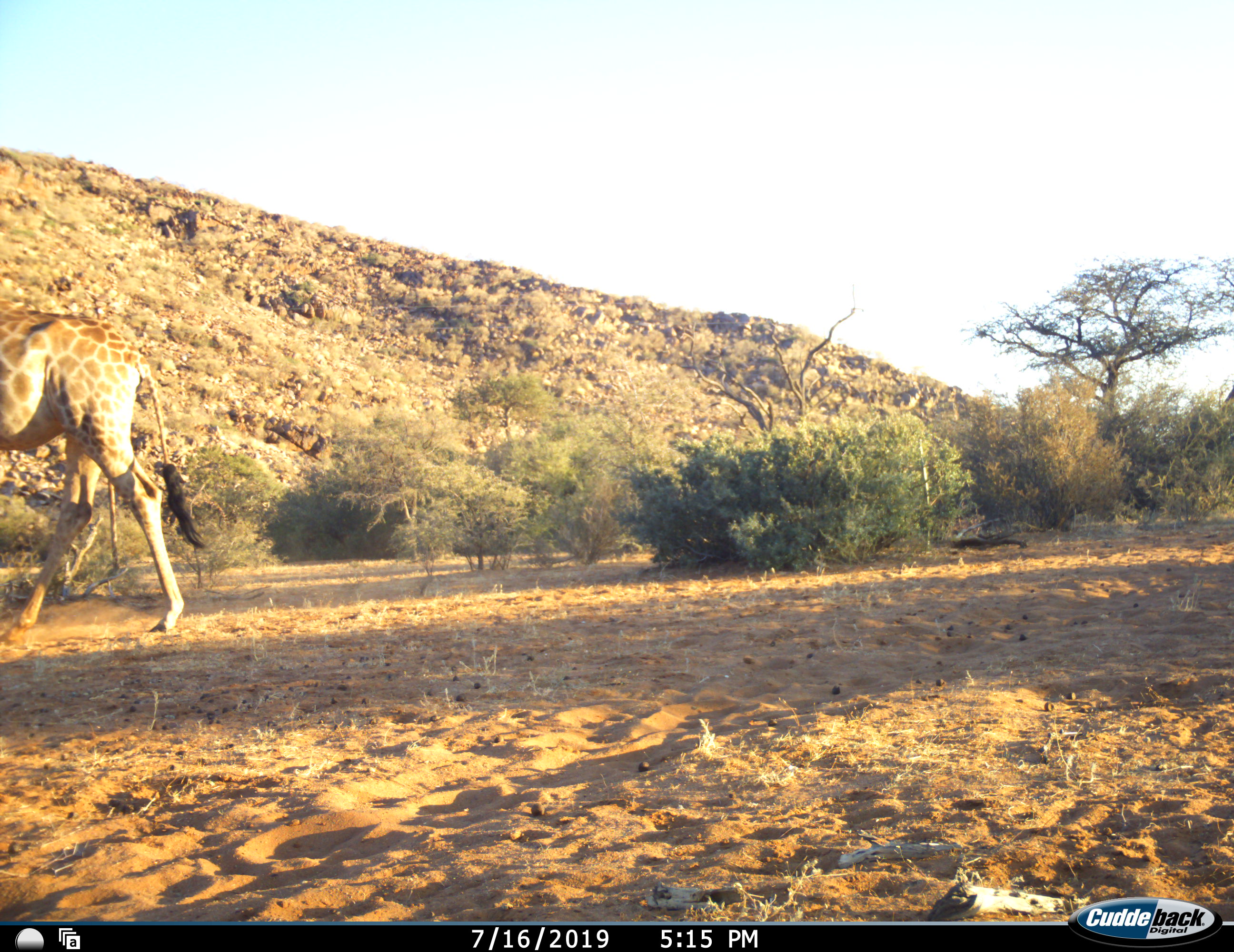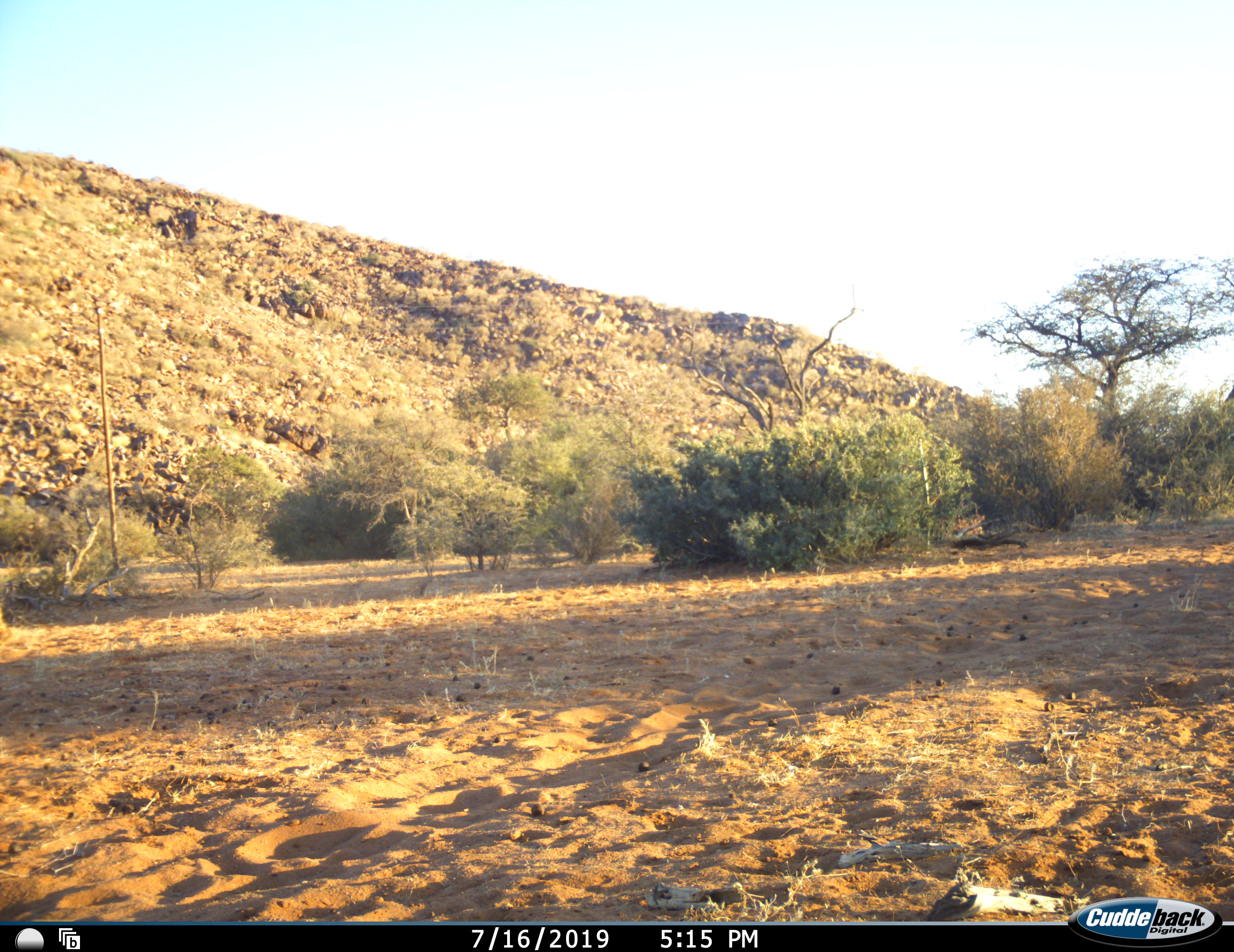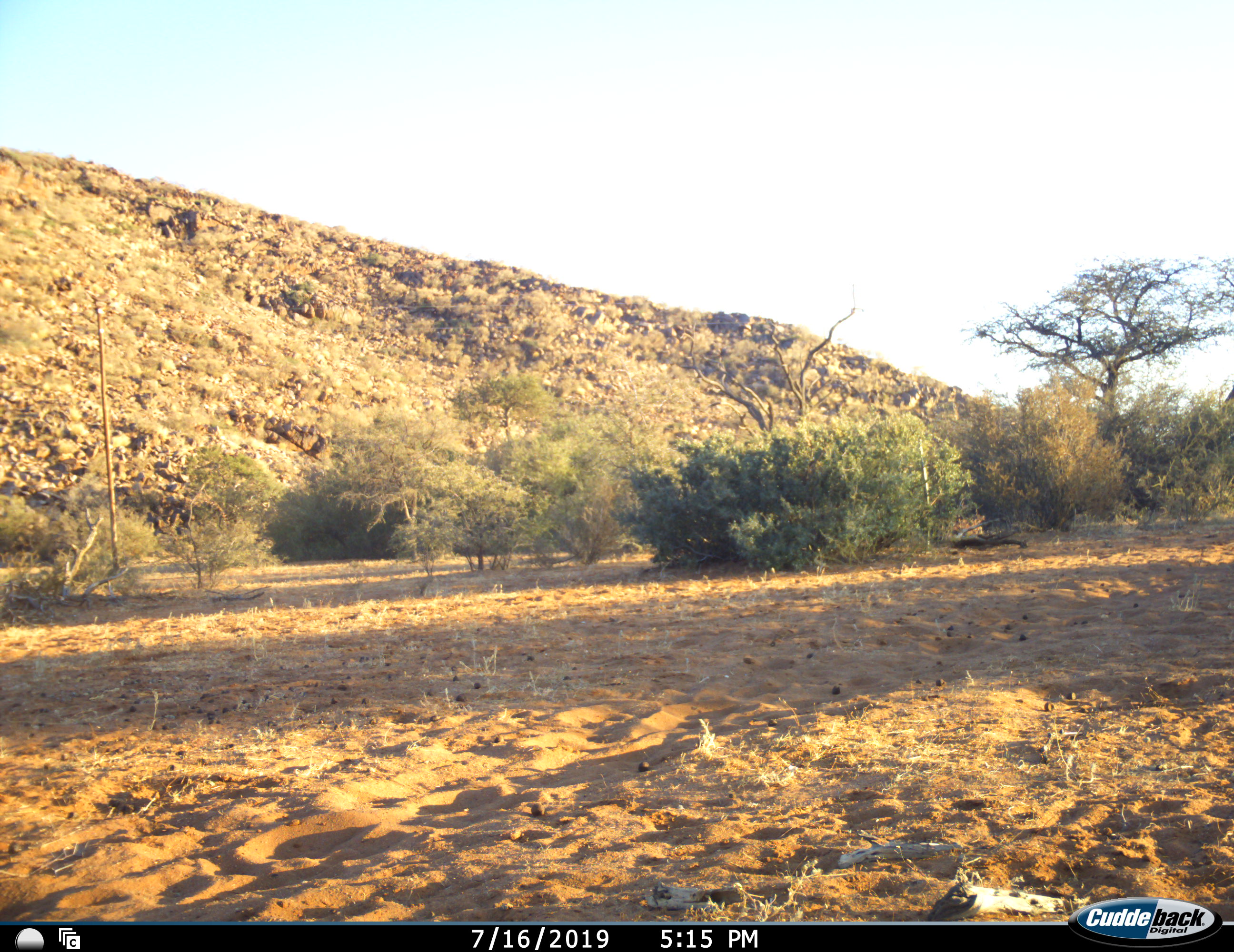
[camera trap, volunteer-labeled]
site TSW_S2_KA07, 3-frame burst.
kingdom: Animalia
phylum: Chordata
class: Mammalia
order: Artiodactyla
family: Giraffidae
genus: Giraffa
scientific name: Giraffa camelopardalis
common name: giraffe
Giraffe (Giraffa camelopardalis), count 1. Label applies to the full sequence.